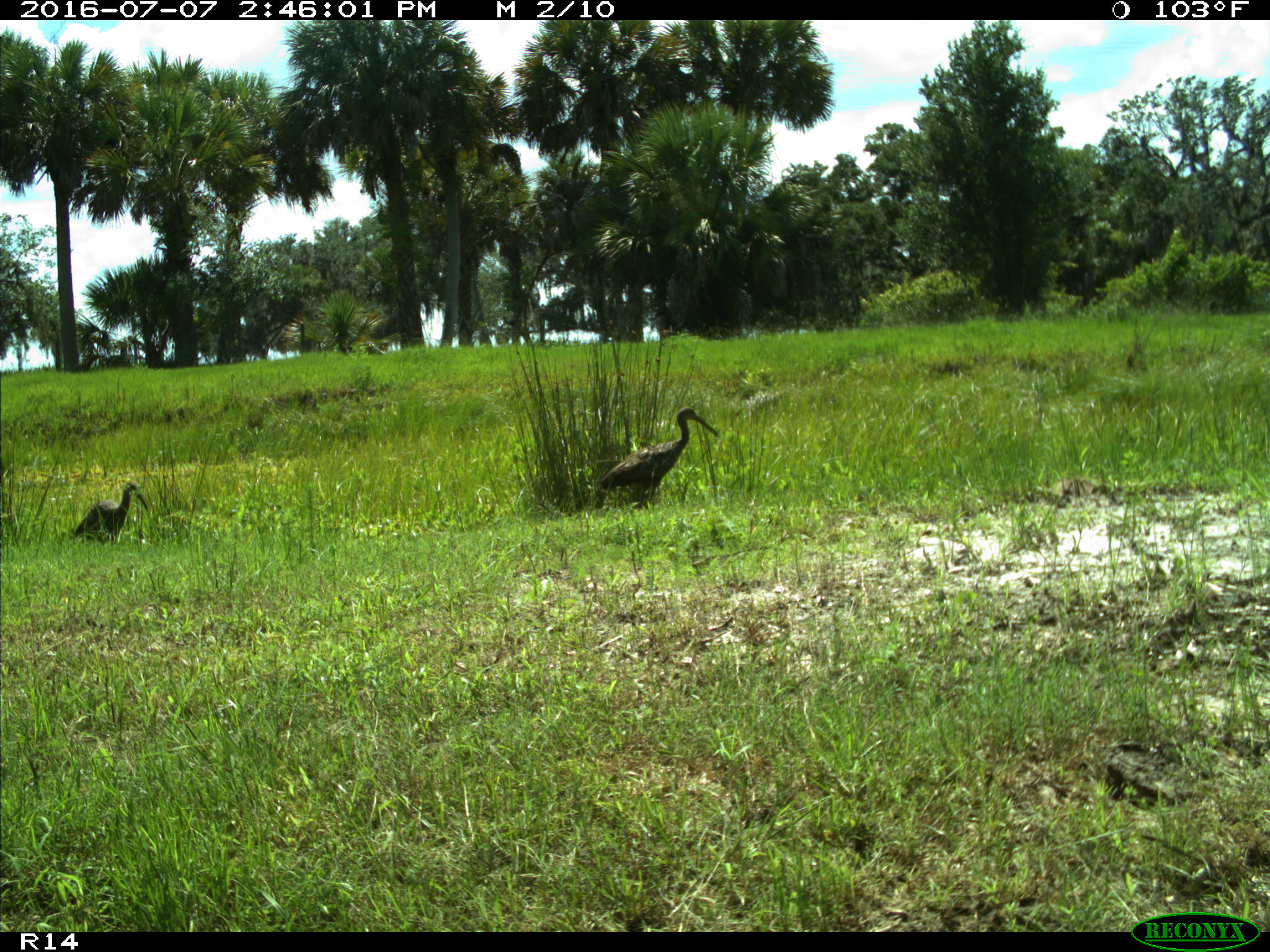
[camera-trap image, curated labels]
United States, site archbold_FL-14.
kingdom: Animalia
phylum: Chordata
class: Aves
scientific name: Aves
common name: birds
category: unidentified bird